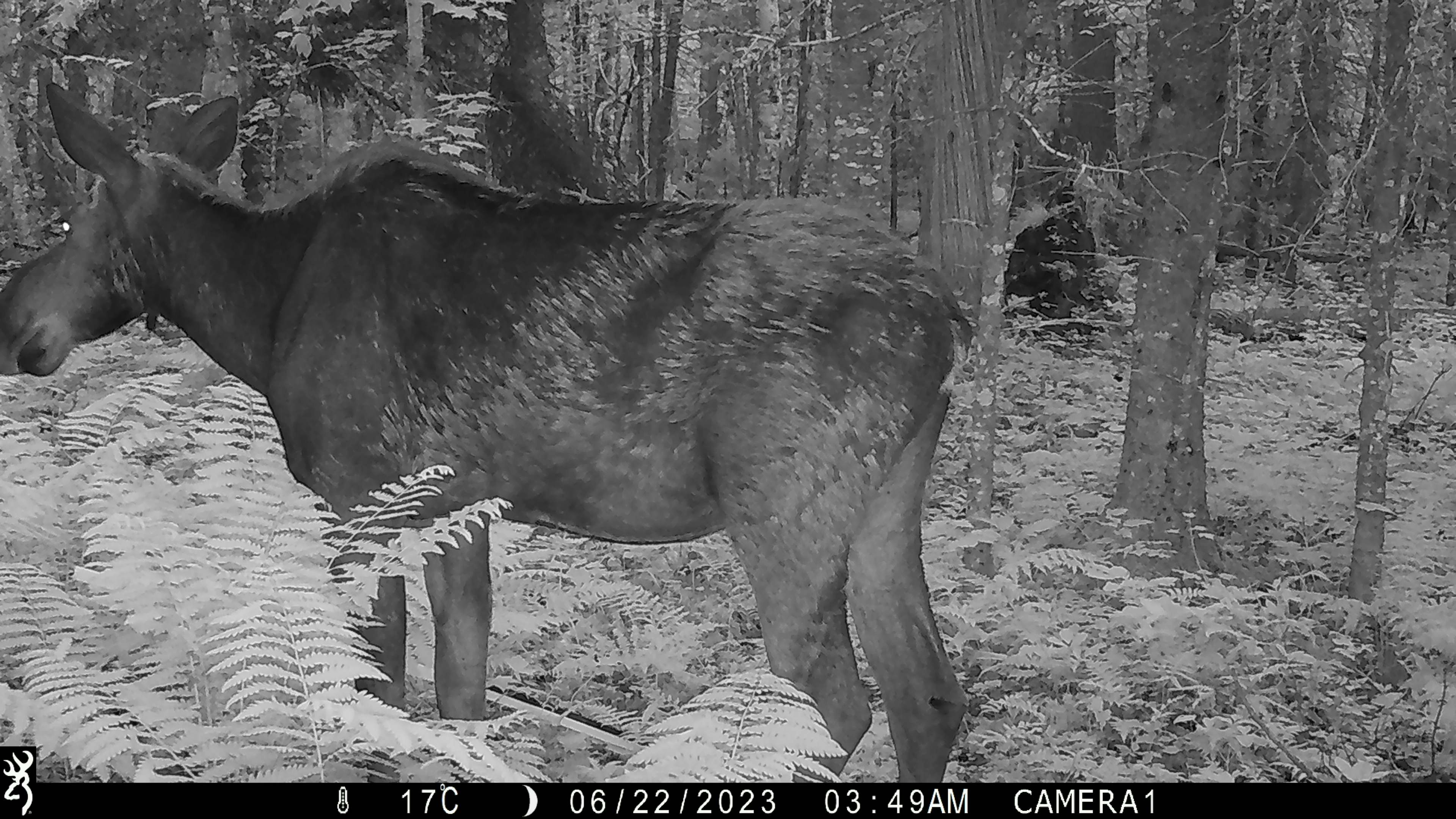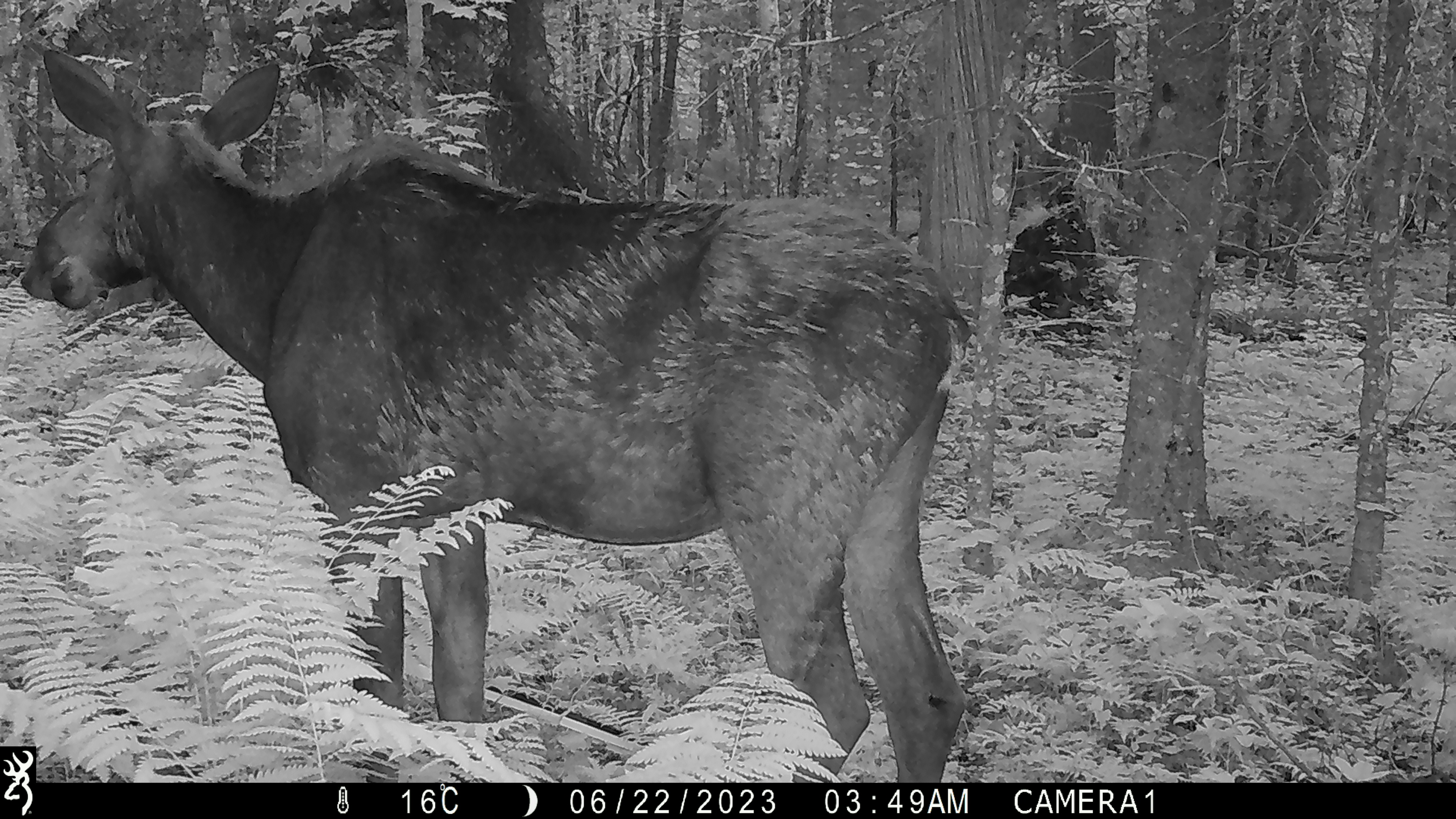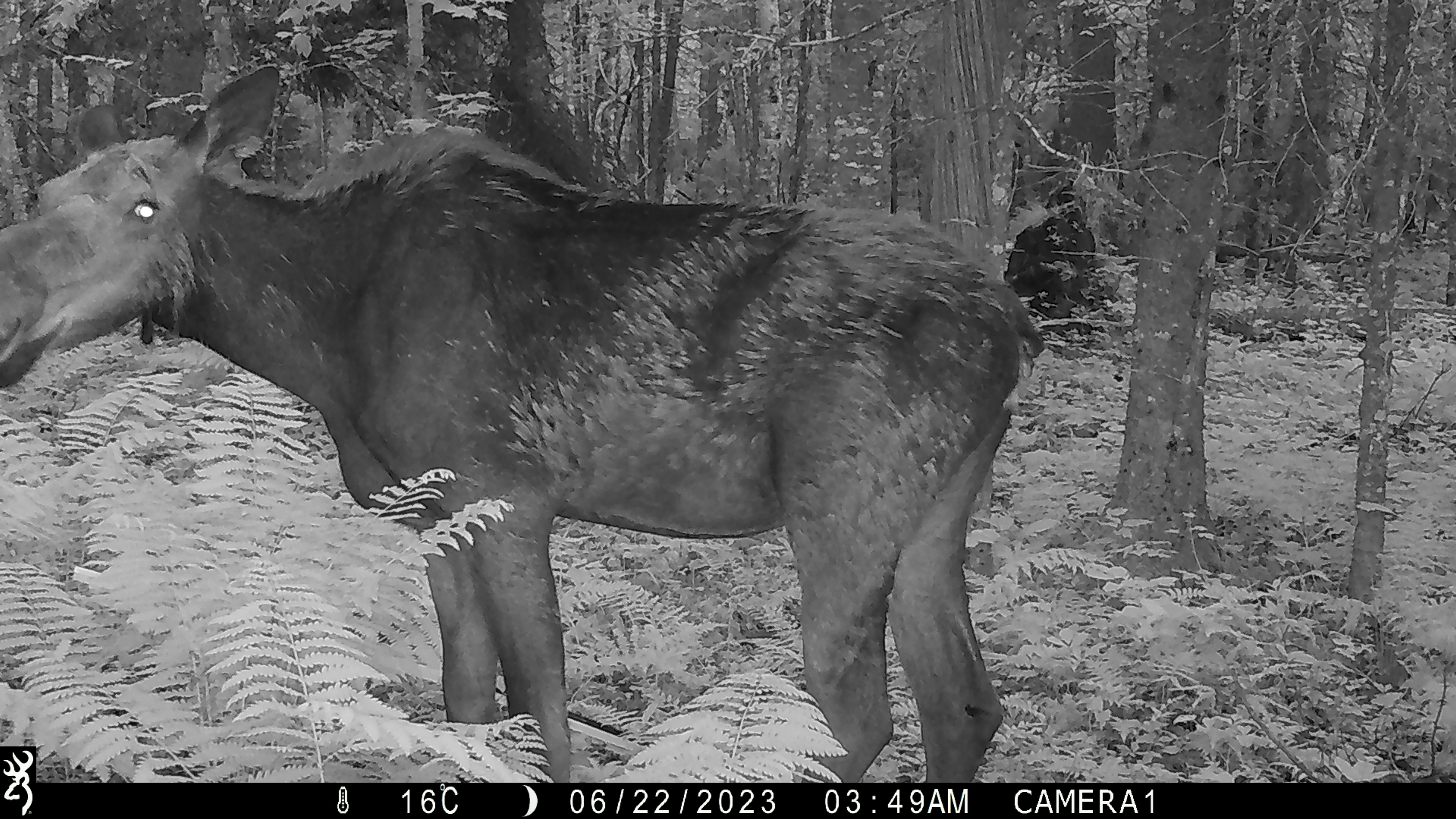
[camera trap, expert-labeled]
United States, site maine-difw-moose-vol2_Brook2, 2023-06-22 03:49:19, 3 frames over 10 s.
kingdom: Animalia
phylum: Chordata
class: Mammalia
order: Artiodactyla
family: Cervidae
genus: Alces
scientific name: Alces alces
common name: moose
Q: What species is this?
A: Moose (Alces alces).